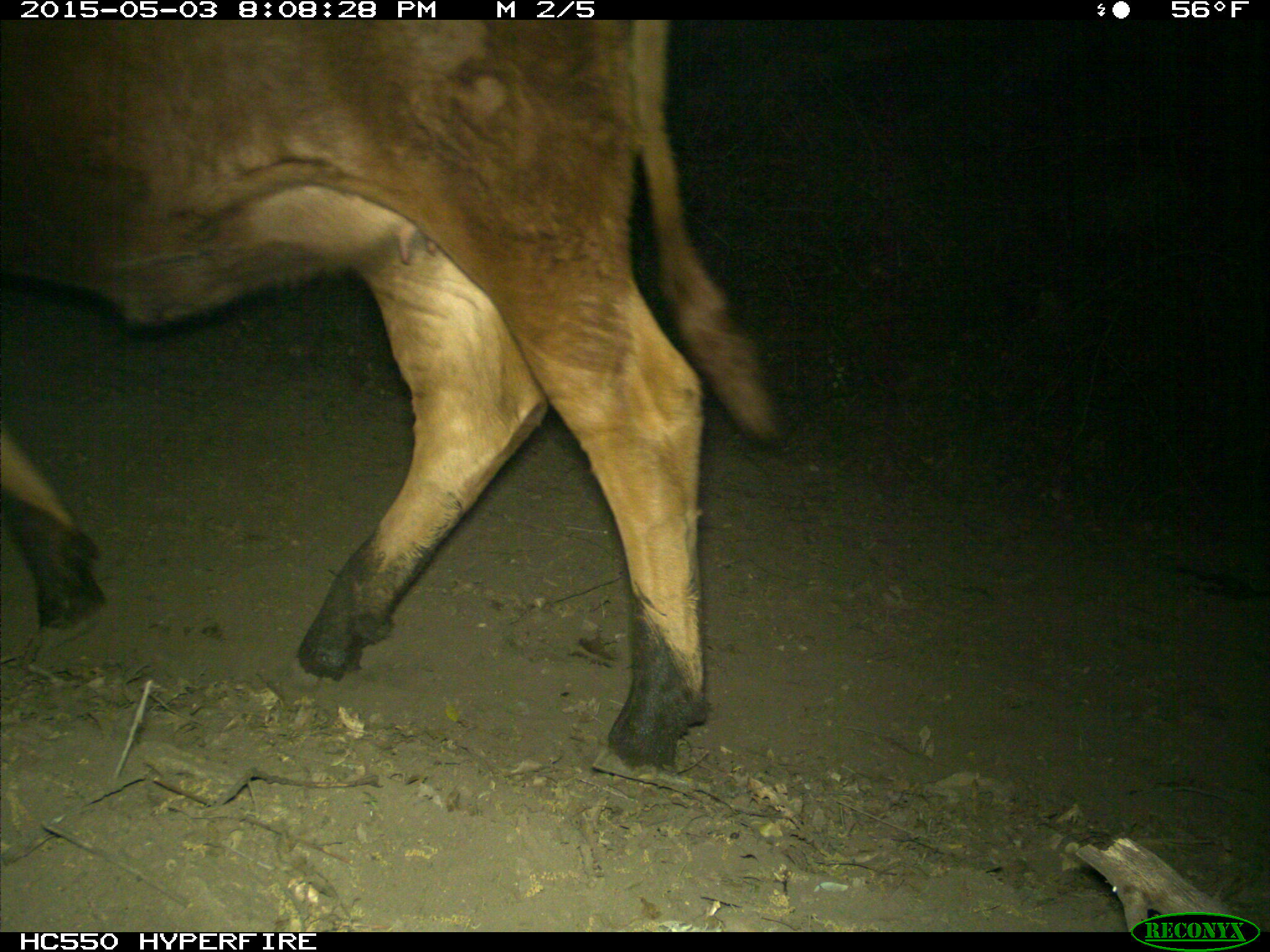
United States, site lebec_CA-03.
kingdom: Animalia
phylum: Chordata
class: Mammalia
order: Artiodactyla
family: Bovidae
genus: Bos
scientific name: Bos taurus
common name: domestic cow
Bos taurus (domestic cow).